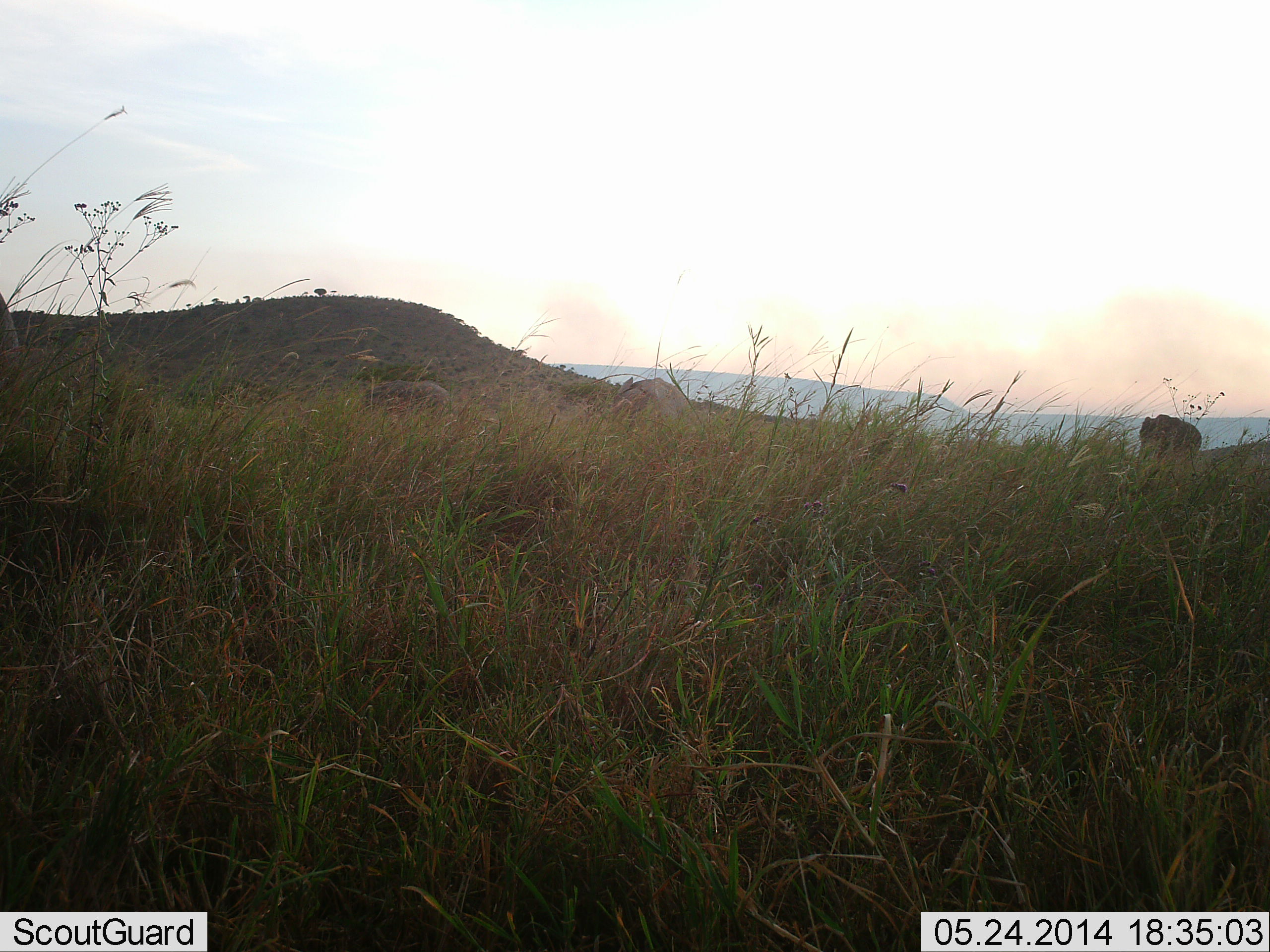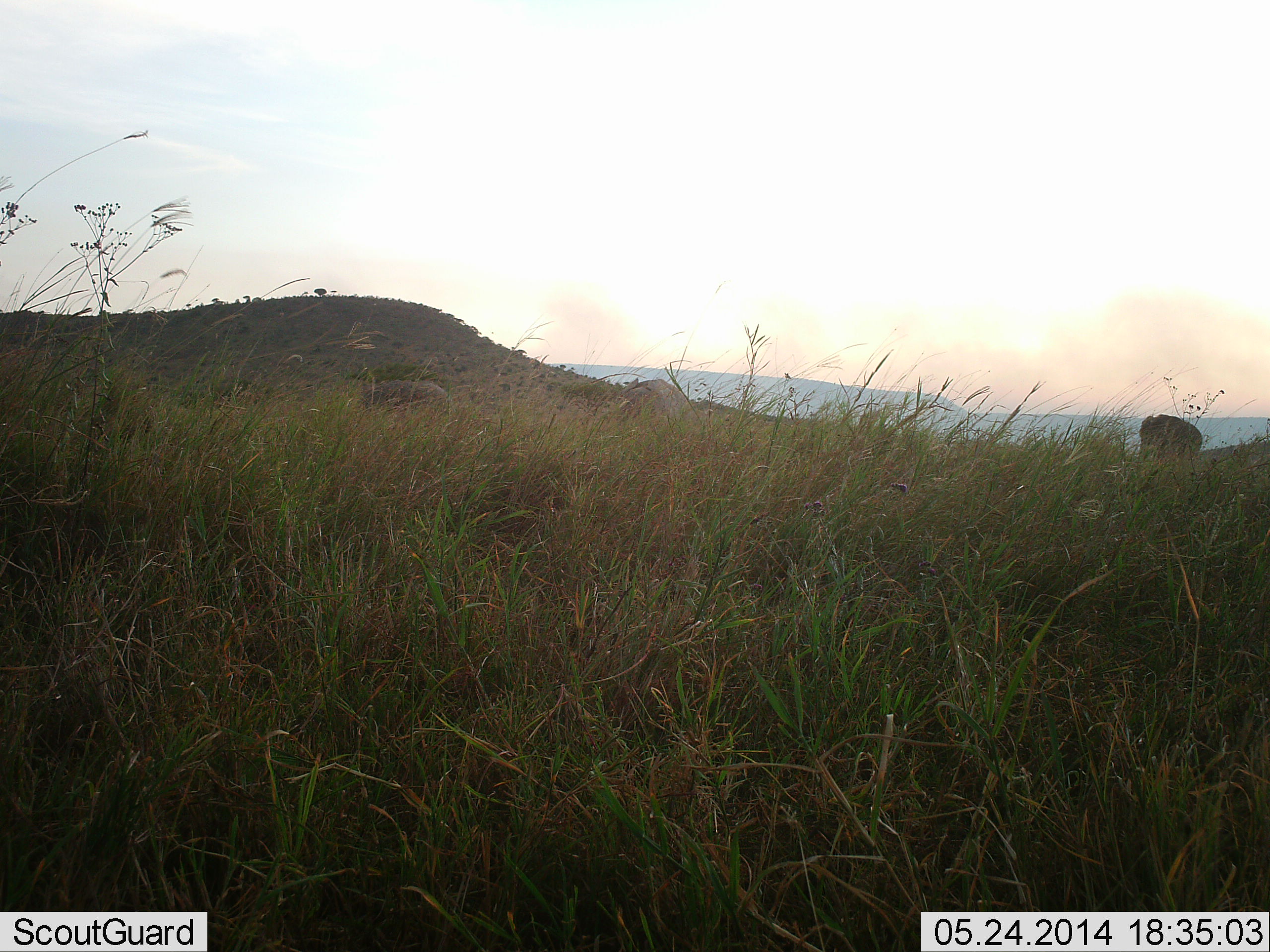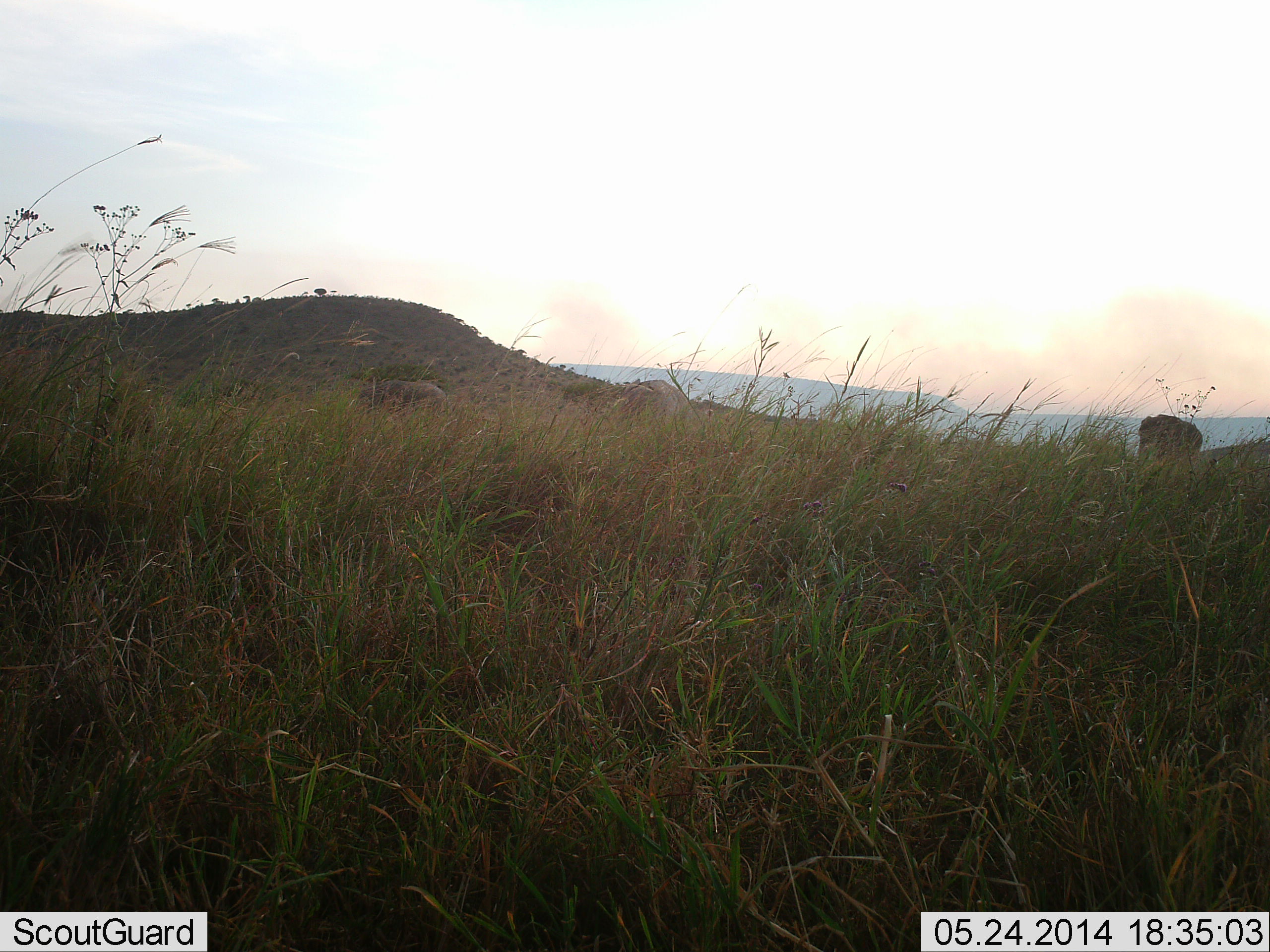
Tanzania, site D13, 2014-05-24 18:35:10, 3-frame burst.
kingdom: Animalia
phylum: Chordata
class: Mammalia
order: Proboscidea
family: Elephantidae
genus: Loxodonta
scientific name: Loxodonta africana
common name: african bush elephant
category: elephant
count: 3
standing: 62%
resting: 0%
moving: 12%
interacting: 0%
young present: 0%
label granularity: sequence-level